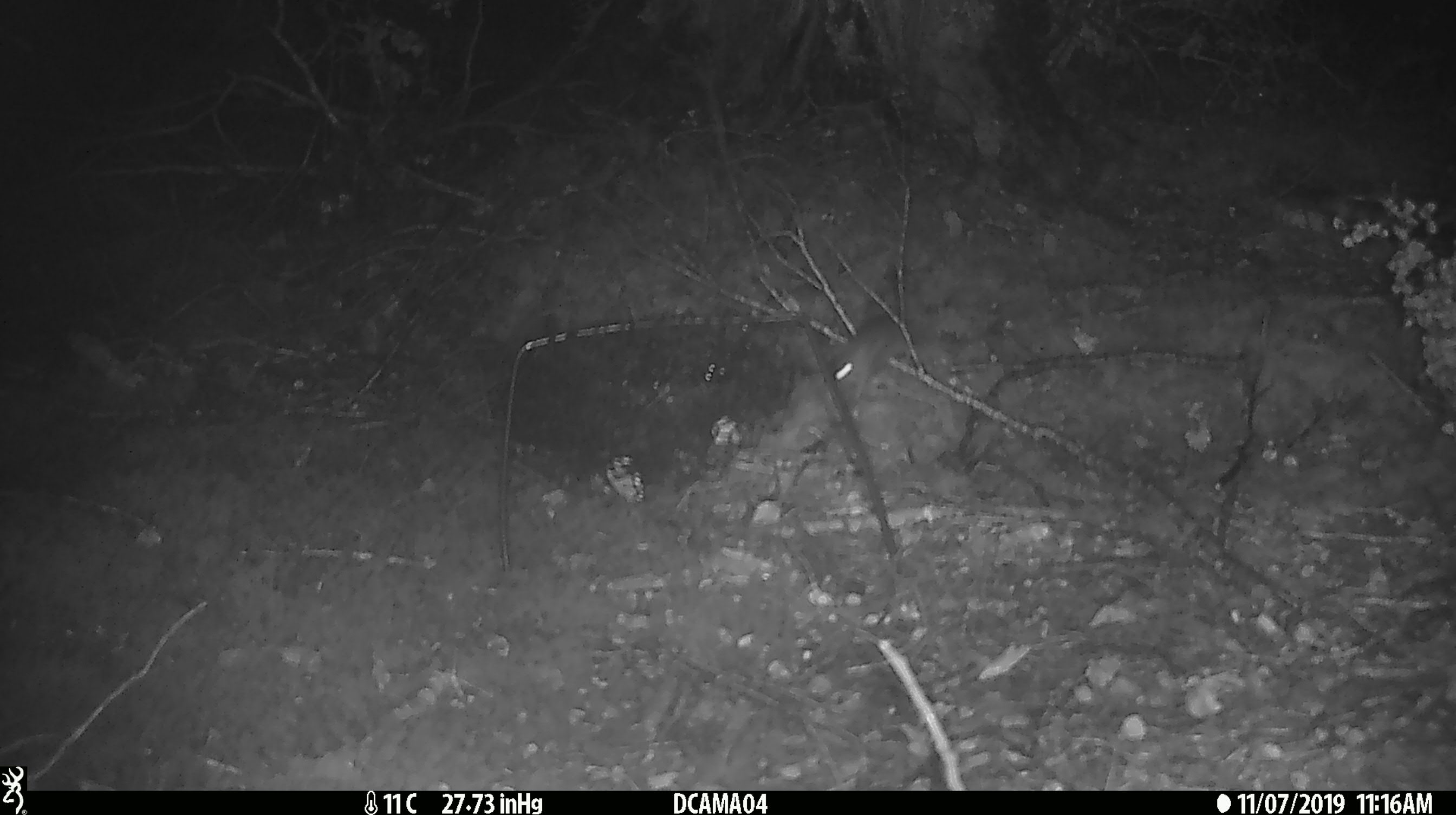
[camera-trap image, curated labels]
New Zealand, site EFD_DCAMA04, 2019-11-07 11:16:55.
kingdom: Animalia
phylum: Chordata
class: Mammalia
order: Rodentia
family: Muridae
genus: Mus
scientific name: Mus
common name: mouse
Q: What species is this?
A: Mouse (Mus).